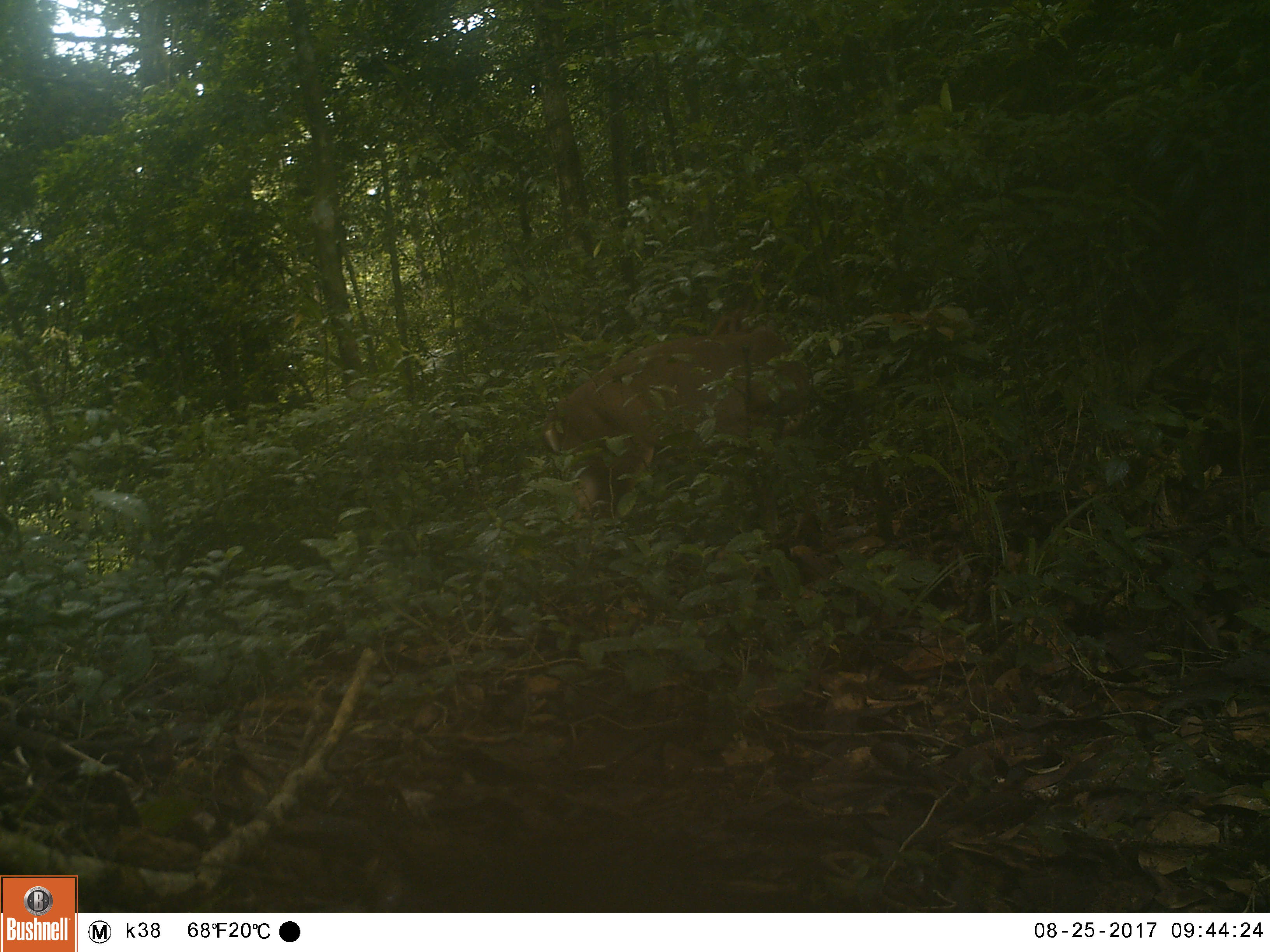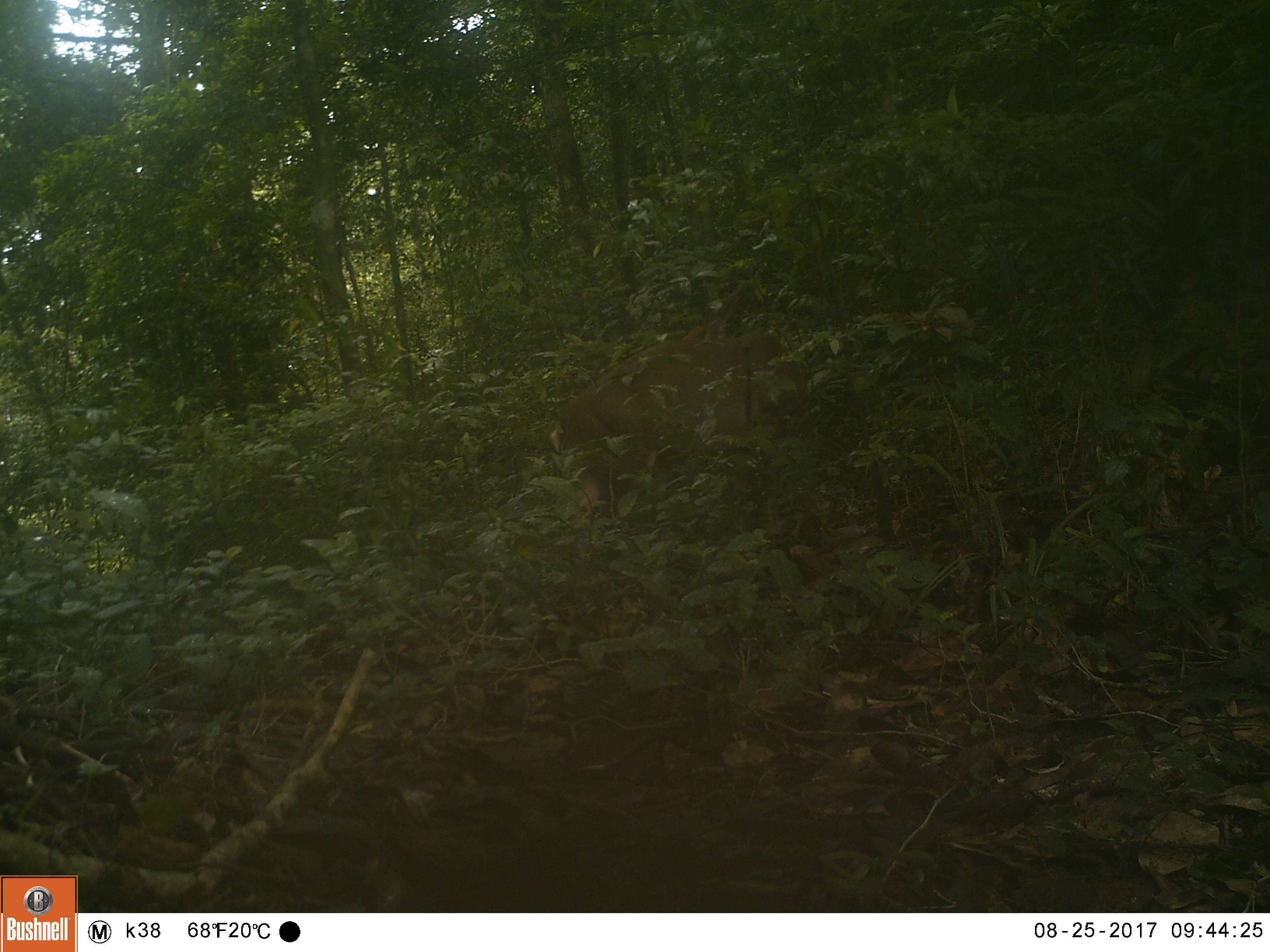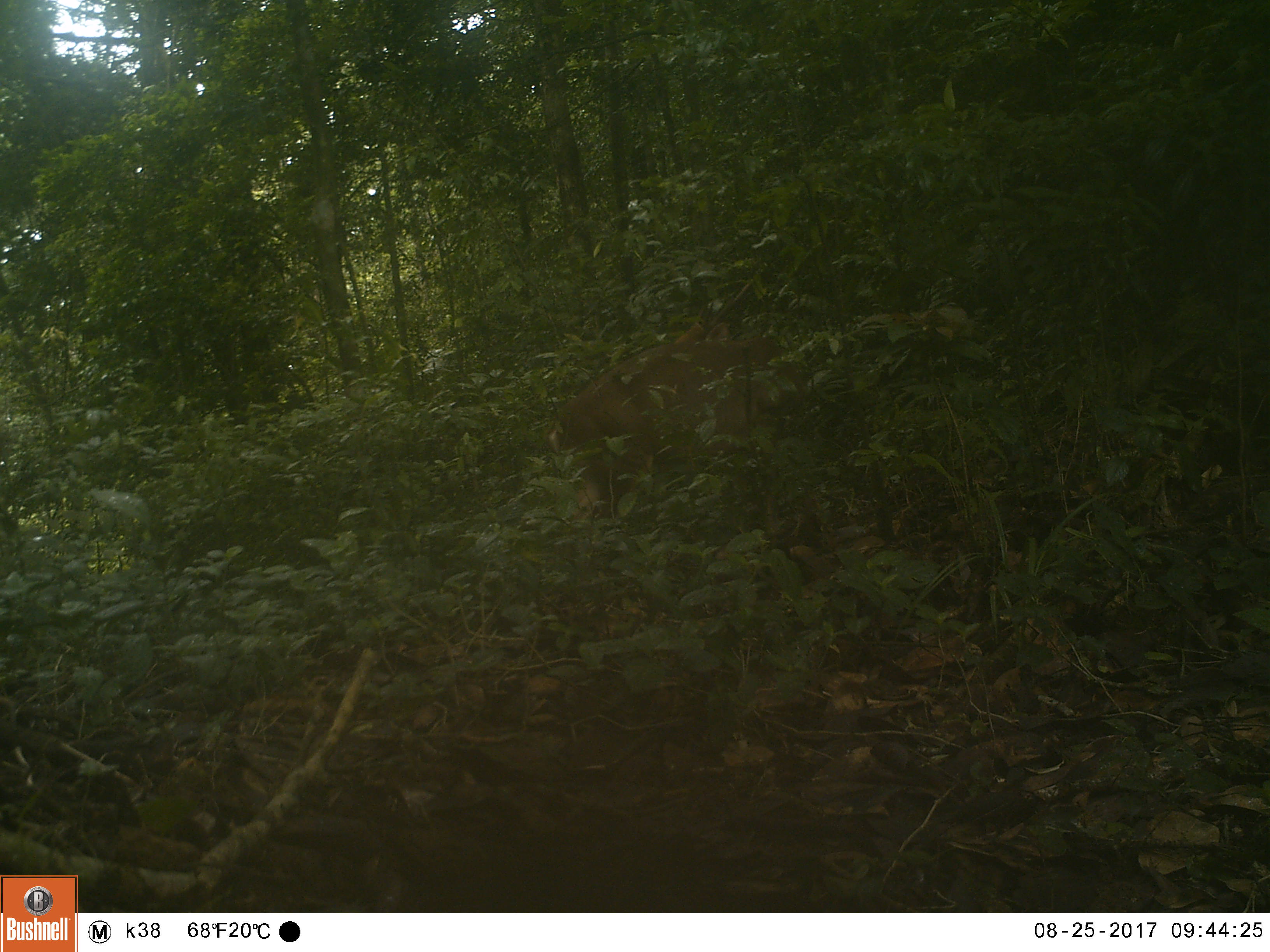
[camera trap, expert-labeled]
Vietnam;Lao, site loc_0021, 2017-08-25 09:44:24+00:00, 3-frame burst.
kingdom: Animalia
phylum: Chordata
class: Mammalia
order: Artiodactyla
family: Cervidae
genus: Muntiacus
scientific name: Muntiacus vuquangensis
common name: large-antlered muntjac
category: large antlered muntjac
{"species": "large antlered muntjac (large-antlered muntjac) (Muntiacus vuquangensis)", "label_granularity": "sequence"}